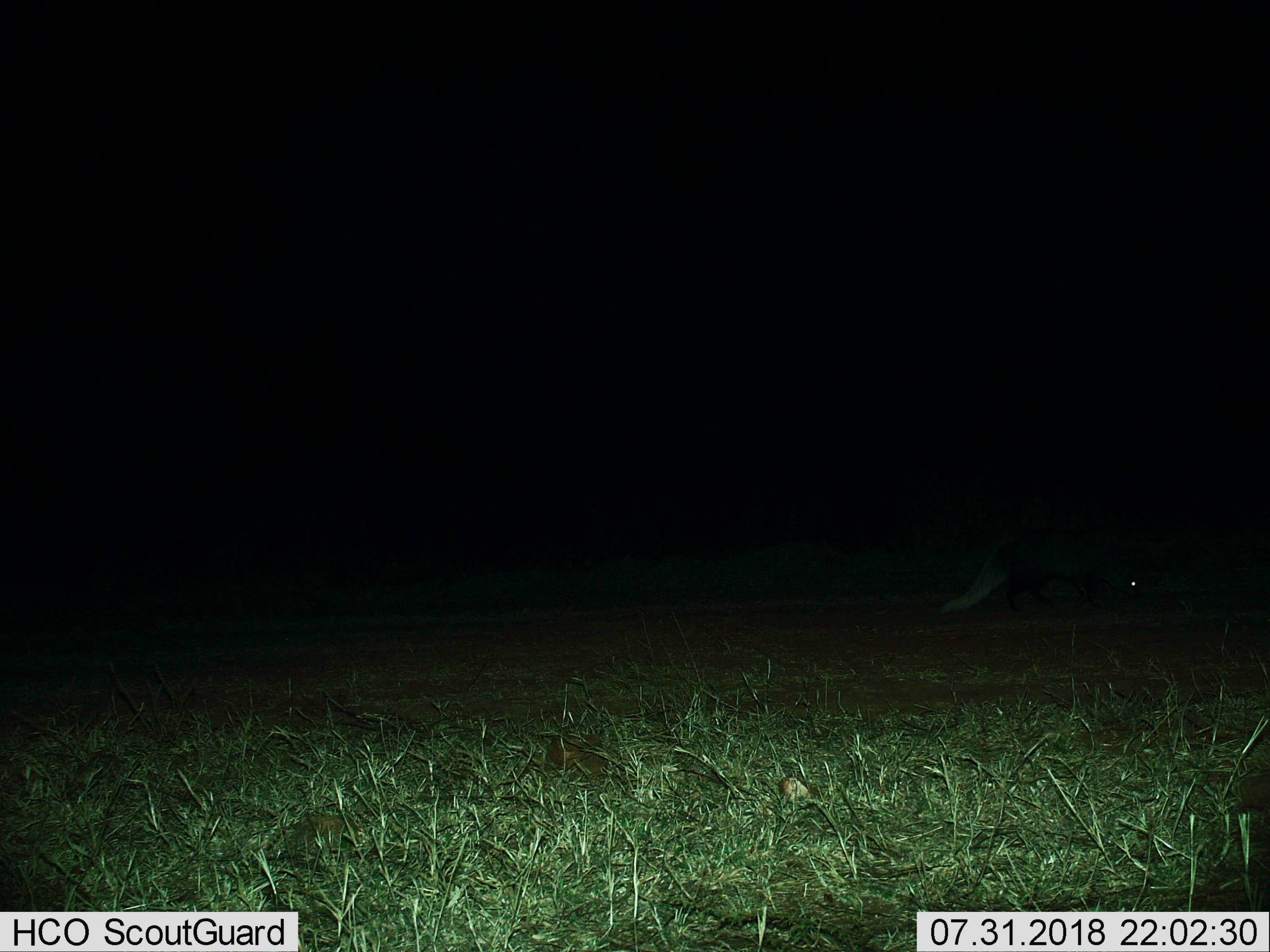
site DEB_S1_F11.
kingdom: Animalia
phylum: Chordata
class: Mammalia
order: Carnivora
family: Herpestidae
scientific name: Herpestidae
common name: mongoose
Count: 1.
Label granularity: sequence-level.